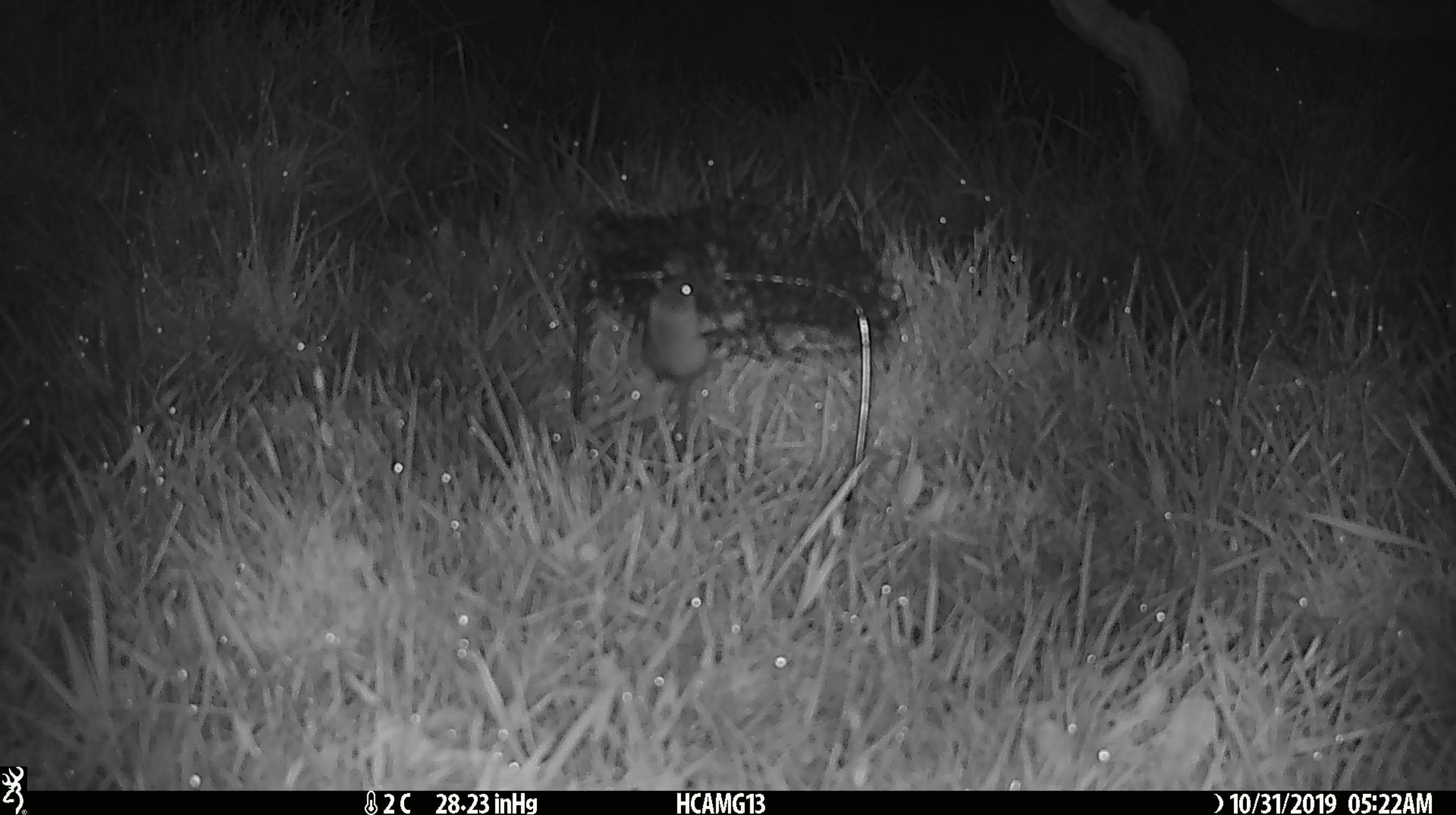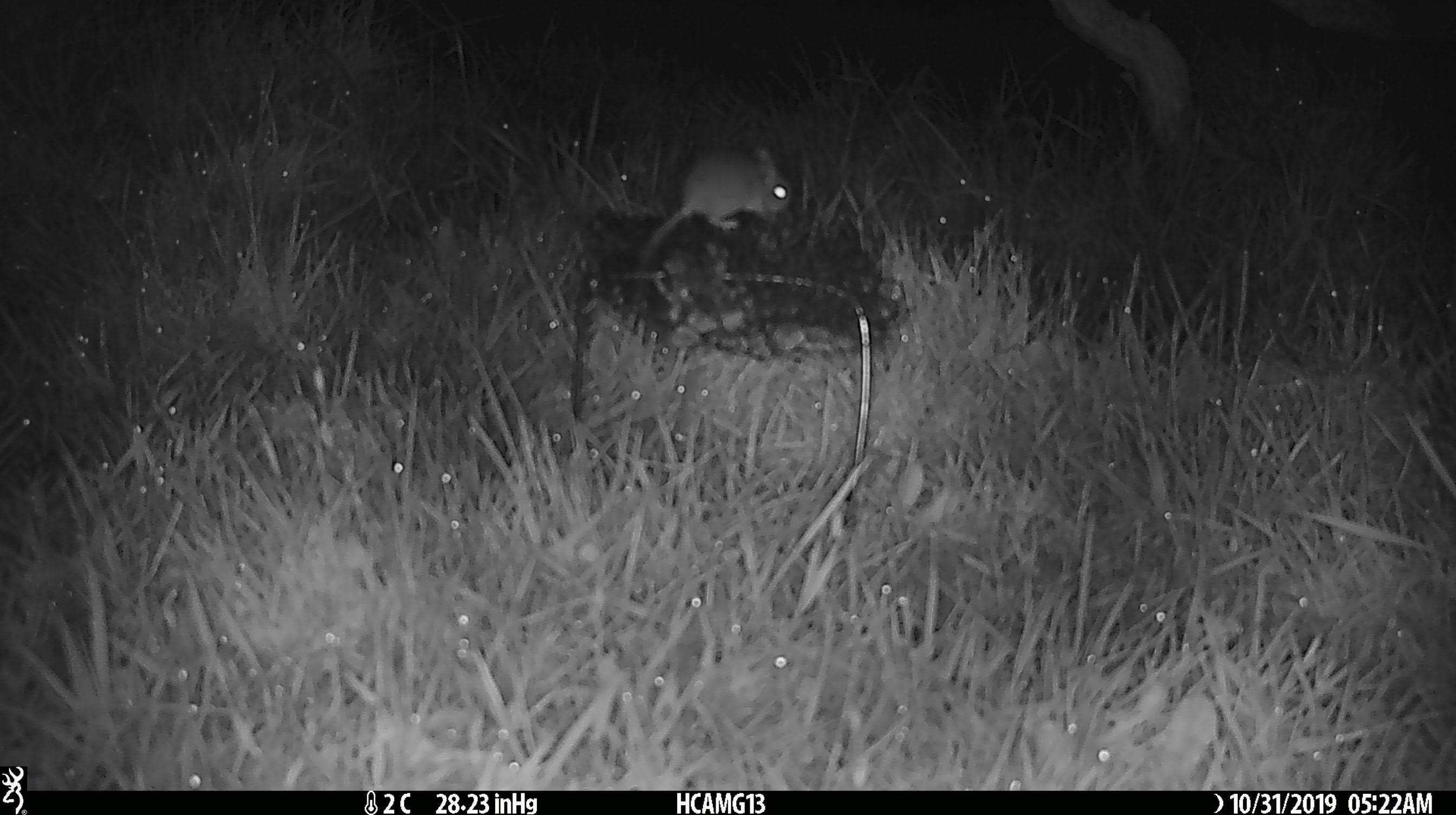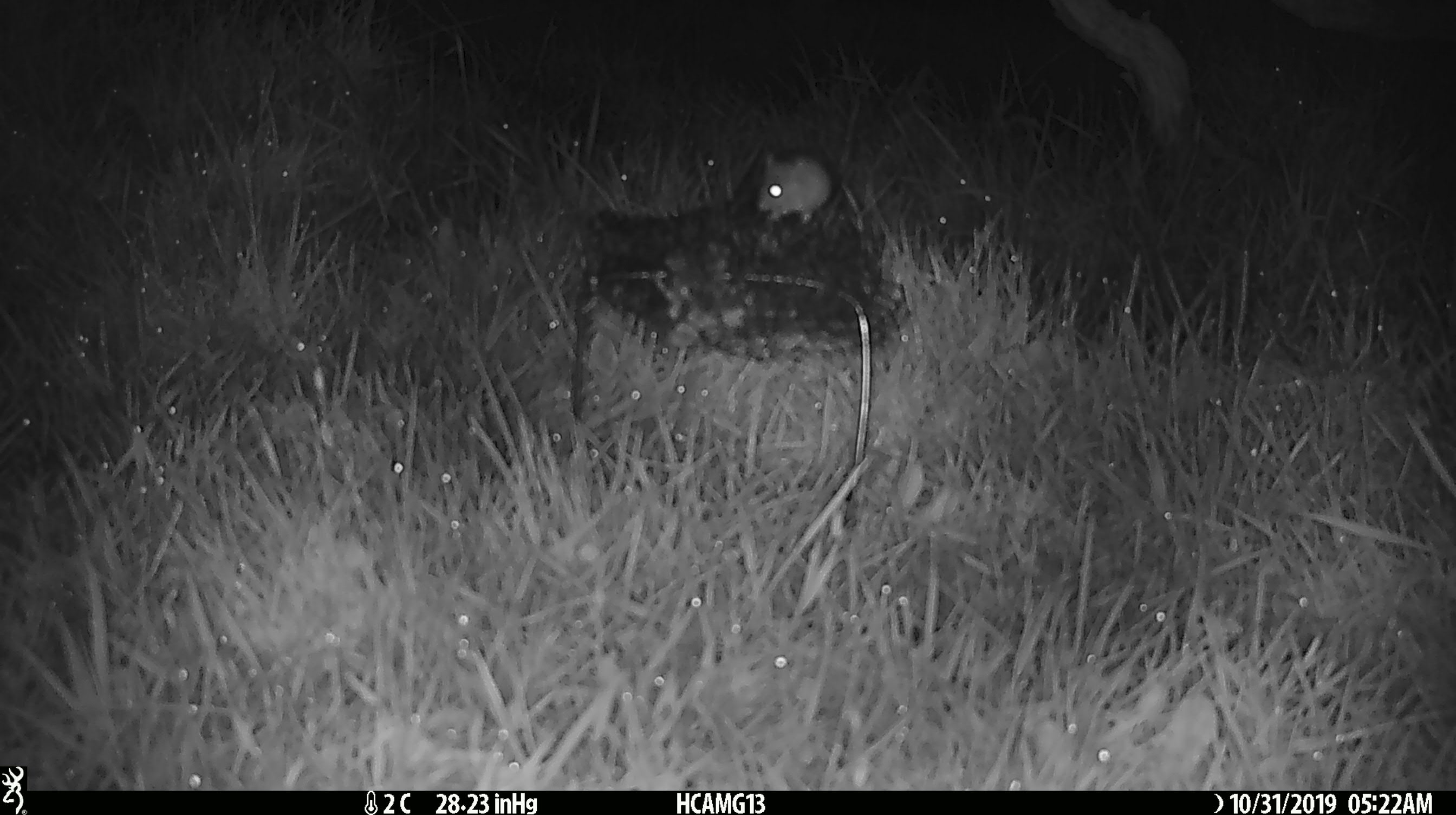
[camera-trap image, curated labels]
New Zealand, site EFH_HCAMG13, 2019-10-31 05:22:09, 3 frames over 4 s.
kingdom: Animalia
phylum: Chordata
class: Mammalia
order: Rodentia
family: Muridae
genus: Mus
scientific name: Mus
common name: mouse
Mouse (Mus).